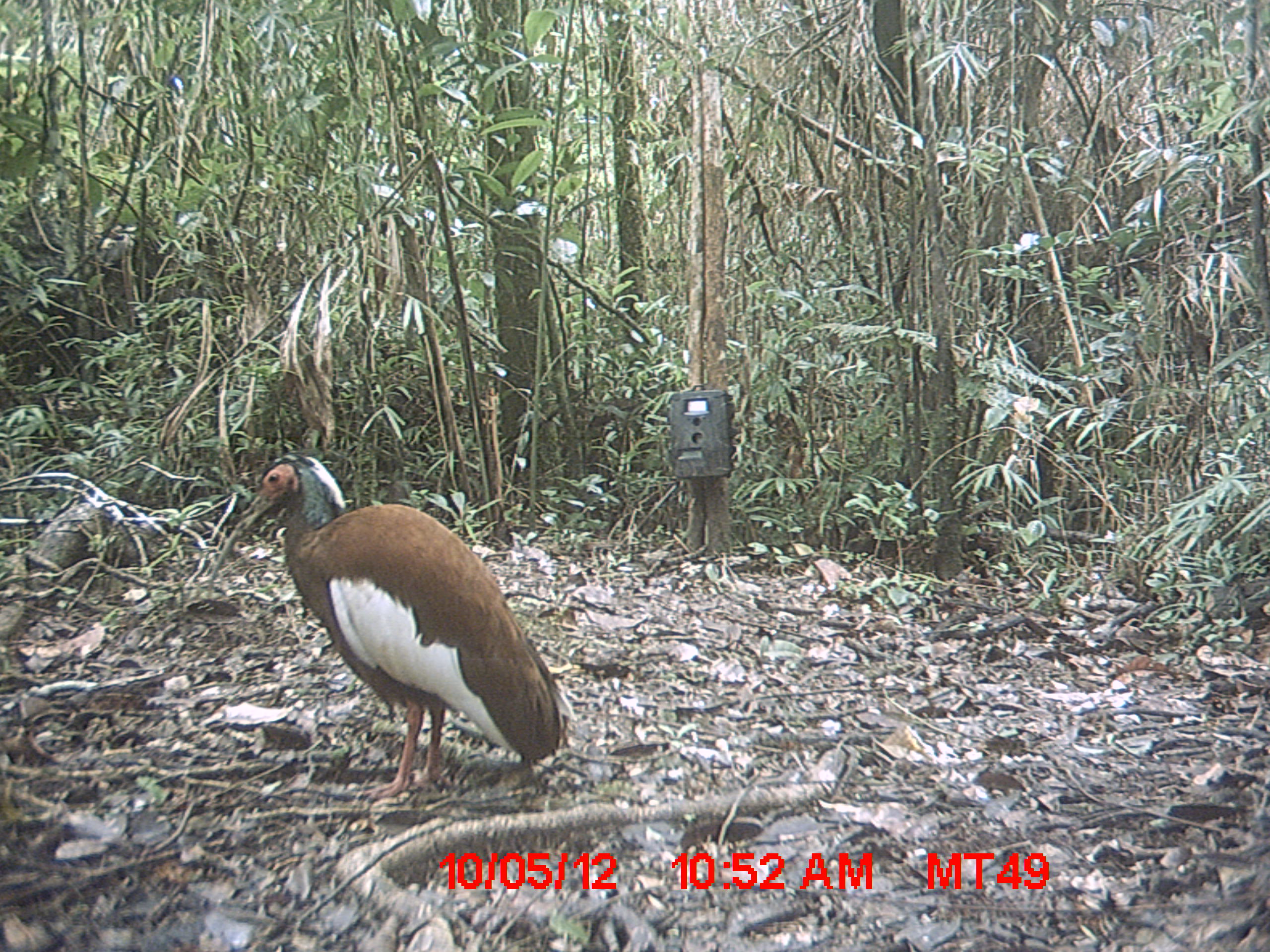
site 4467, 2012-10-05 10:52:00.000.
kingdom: Animalia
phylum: Chordata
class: Aves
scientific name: Aves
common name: bird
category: unknown bird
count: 1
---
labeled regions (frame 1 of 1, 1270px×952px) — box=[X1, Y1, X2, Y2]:
unknown bird: box=[204, 449, 577, 799]